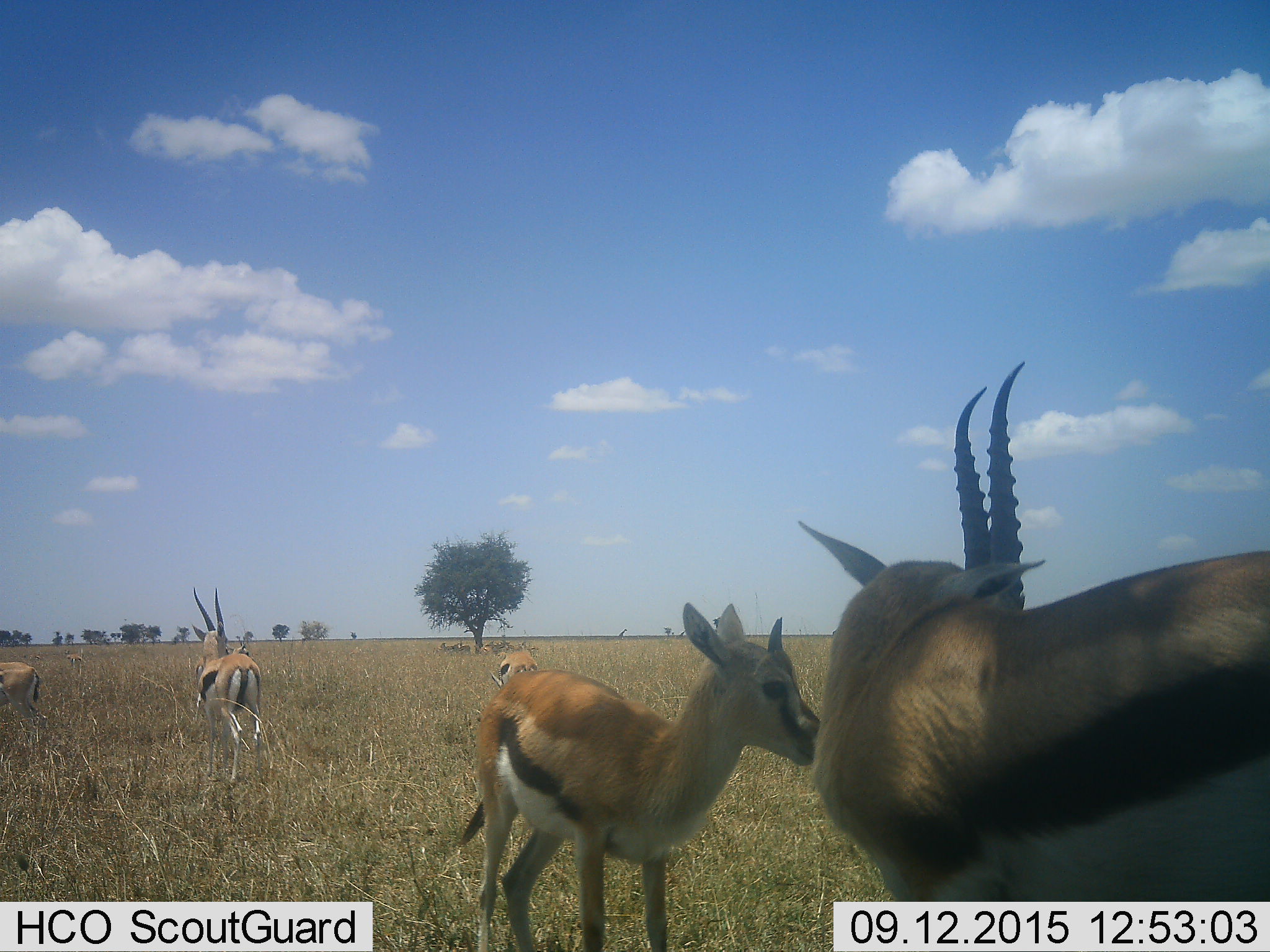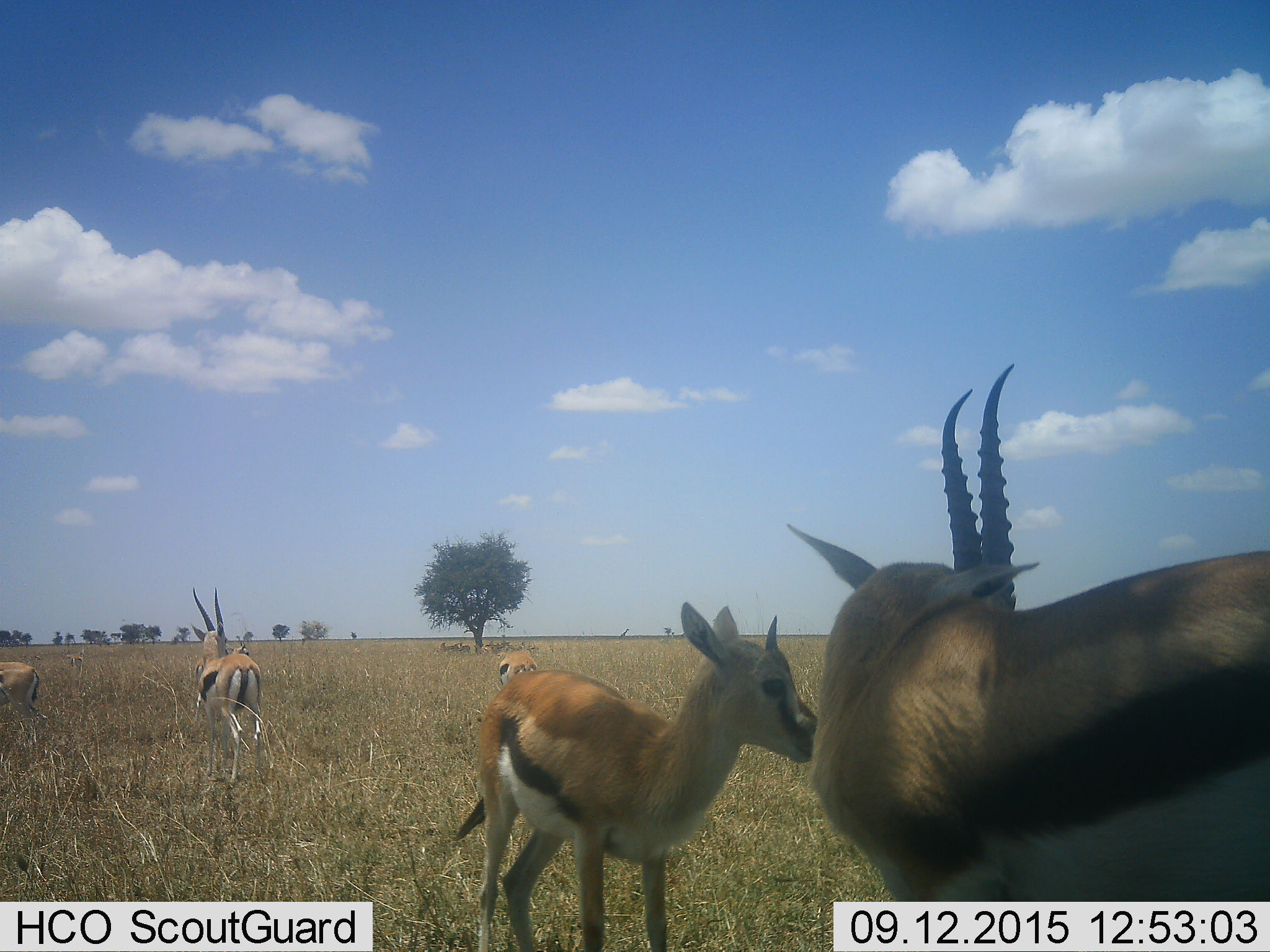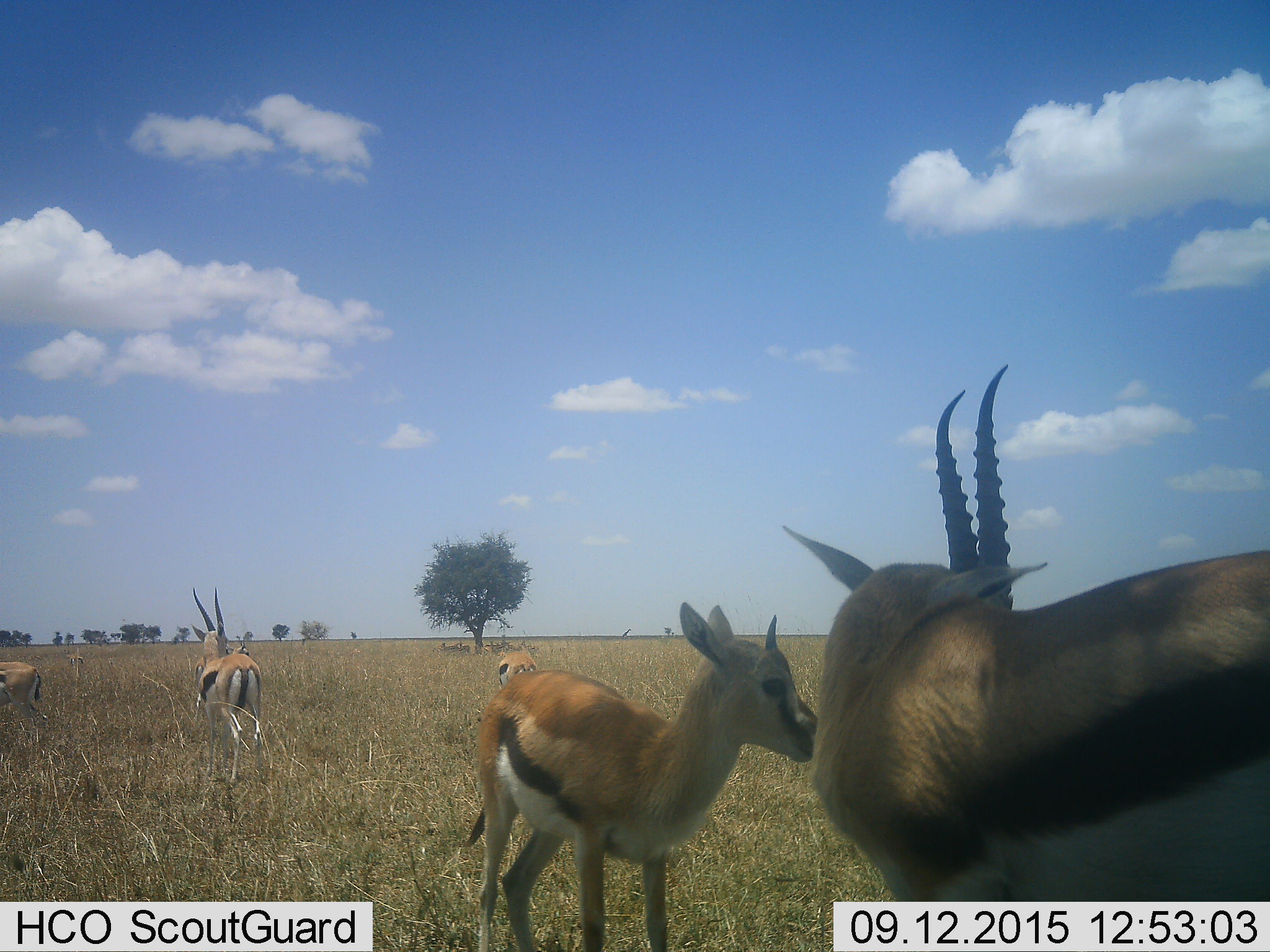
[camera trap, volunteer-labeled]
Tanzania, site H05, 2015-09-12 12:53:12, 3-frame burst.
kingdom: Animalia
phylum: Chordata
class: Mammalia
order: Artiodactyla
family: Bovidae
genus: Eudorcas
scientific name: Eudorcas thomsonii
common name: thomson's gazelle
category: gazellethomsons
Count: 5.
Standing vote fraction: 89%.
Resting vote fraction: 11%.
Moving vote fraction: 33%.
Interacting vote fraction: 11%.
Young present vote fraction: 56%.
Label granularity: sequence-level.